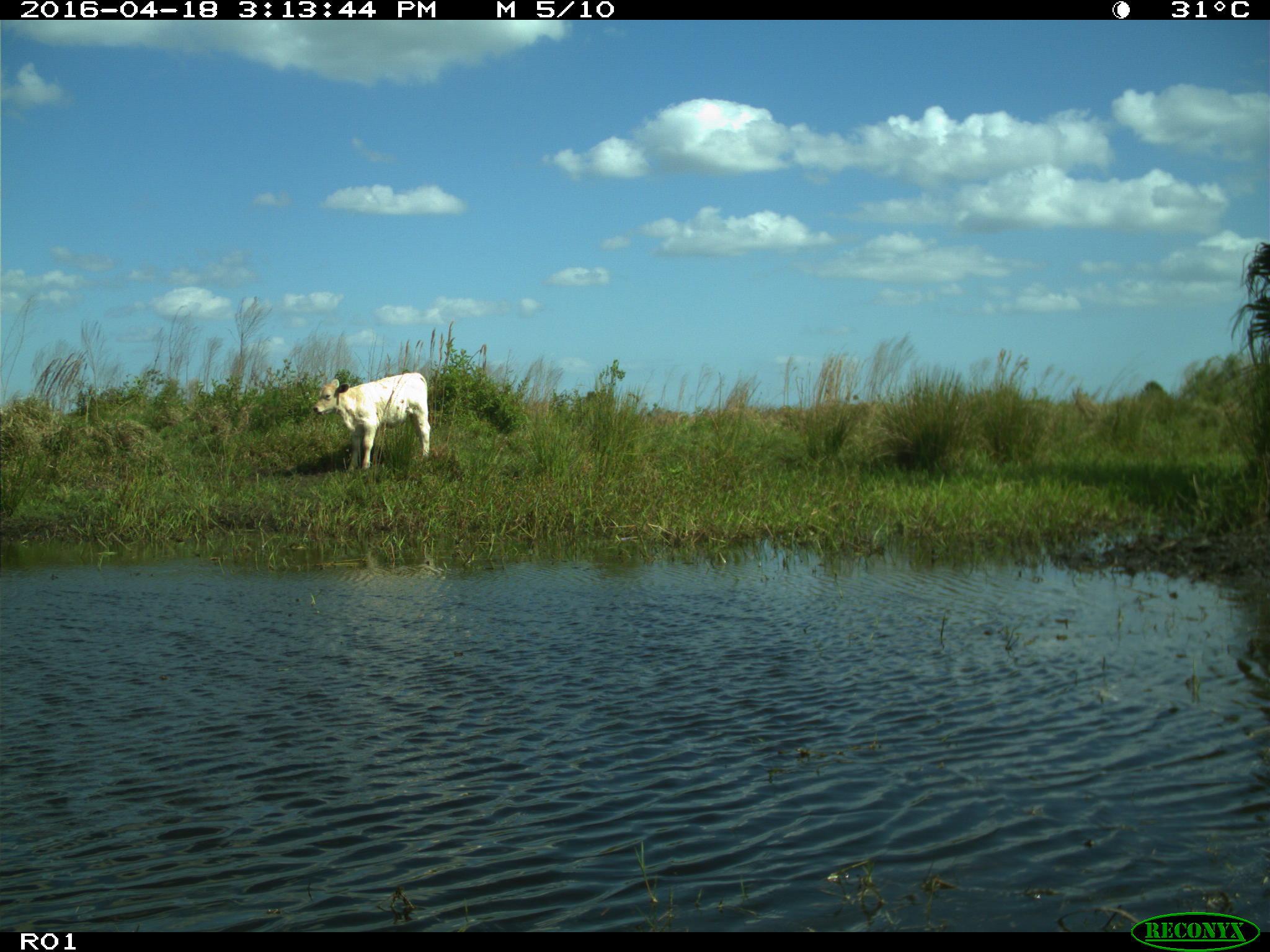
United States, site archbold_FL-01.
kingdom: Animalia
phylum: Chordata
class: Mammalia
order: Artiodactyla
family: Bovidae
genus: Bos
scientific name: Bos taurus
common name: domestic cow